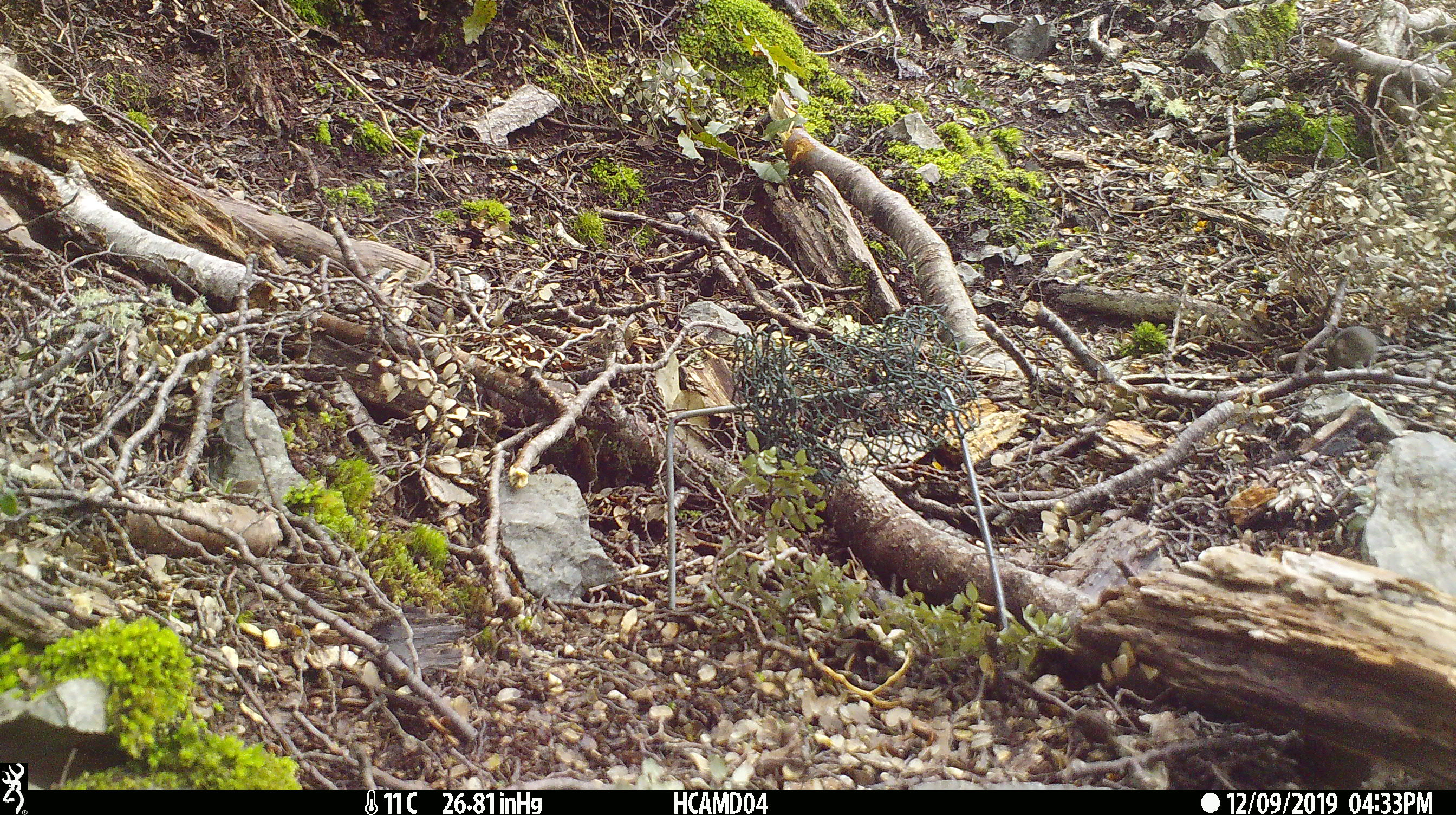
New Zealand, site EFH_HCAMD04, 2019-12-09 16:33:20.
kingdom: Animalia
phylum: Chordata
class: Mammalia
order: Rodentia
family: Muridae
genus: Mus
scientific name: Mus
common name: mouse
Mouse (Mus).